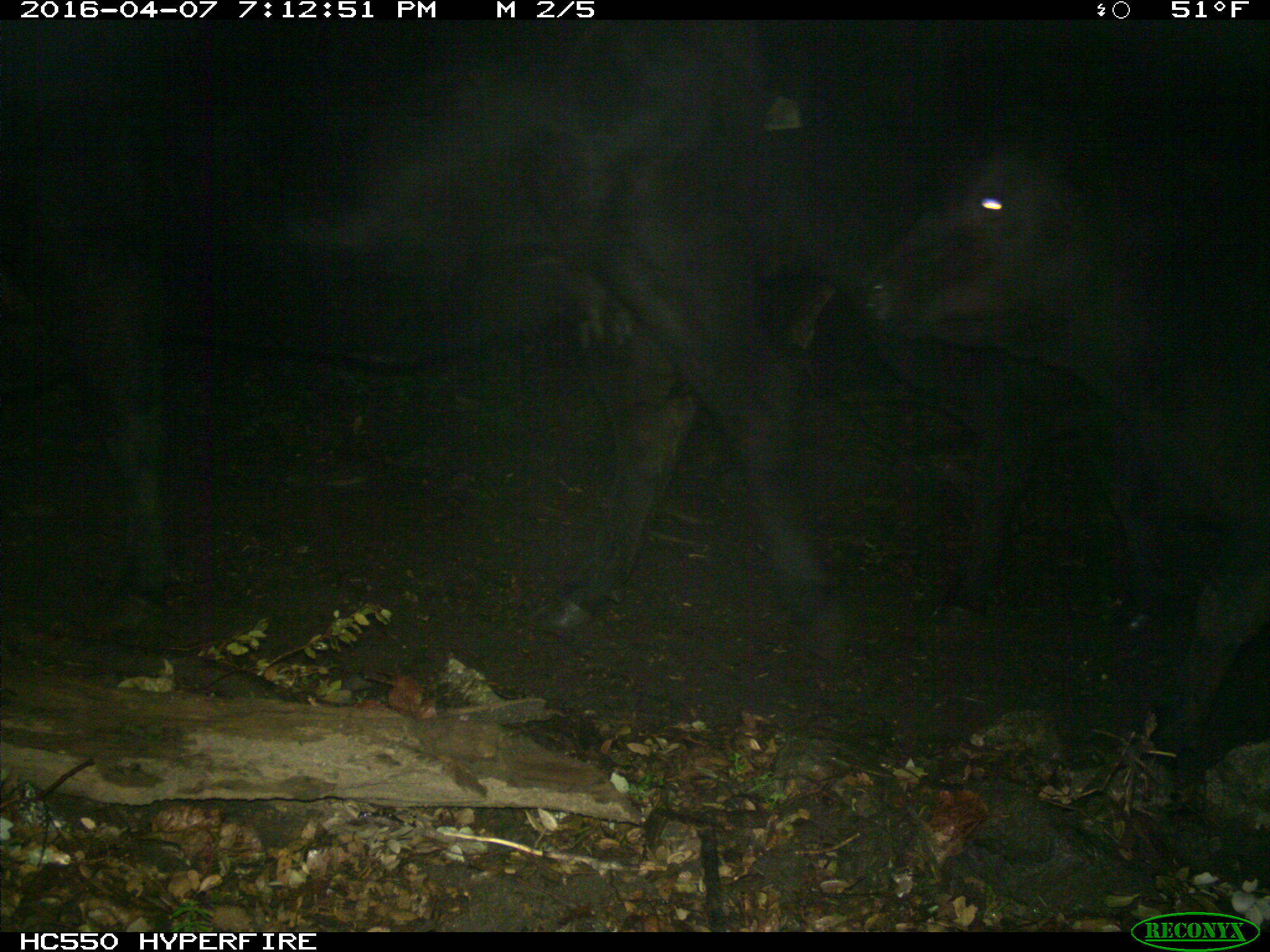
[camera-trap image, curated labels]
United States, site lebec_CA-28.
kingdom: Animalia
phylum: Chordata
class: Mammalia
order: Artiodactyla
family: Bovidae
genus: Bos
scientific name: Bos taurus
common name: domestic cow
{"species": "Bos taurus (domestic cow)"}